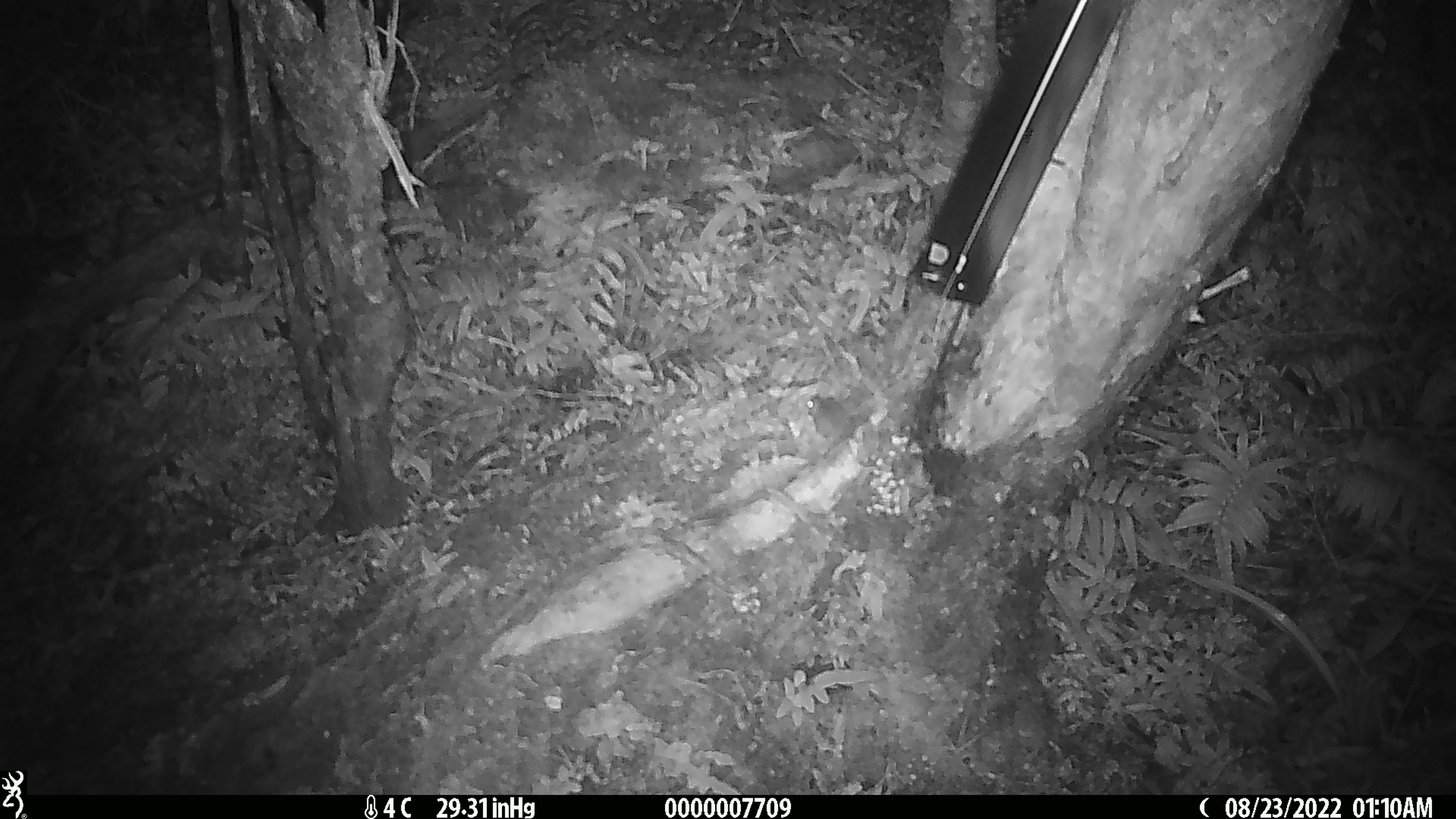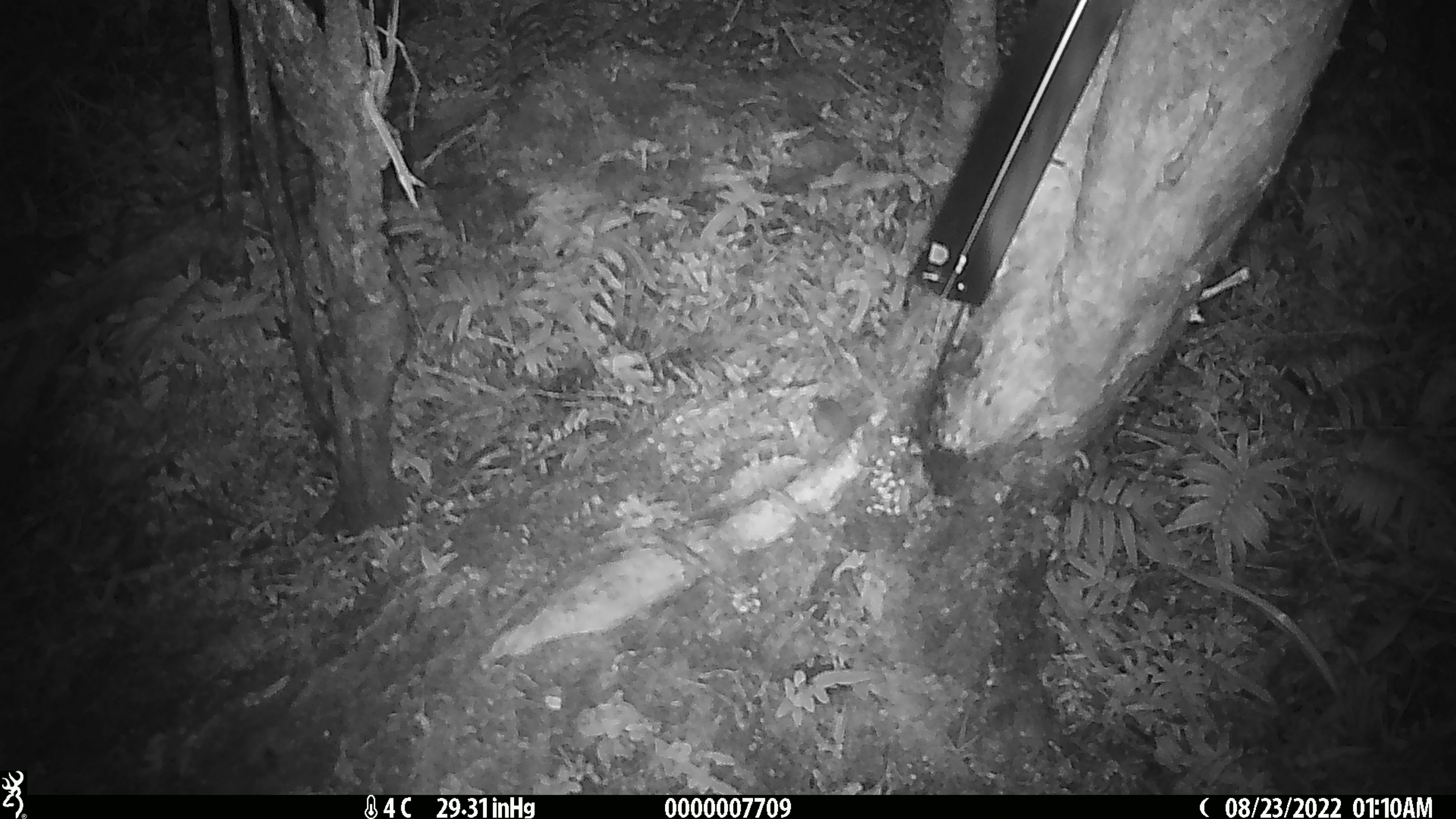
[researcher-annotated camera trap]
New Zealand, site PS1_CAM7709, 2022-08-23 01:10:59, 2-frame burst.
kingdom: Animalia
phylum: Chordata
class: Mammalia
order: Rodentia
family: Muridae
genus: Mus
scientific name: Mus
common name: mouse